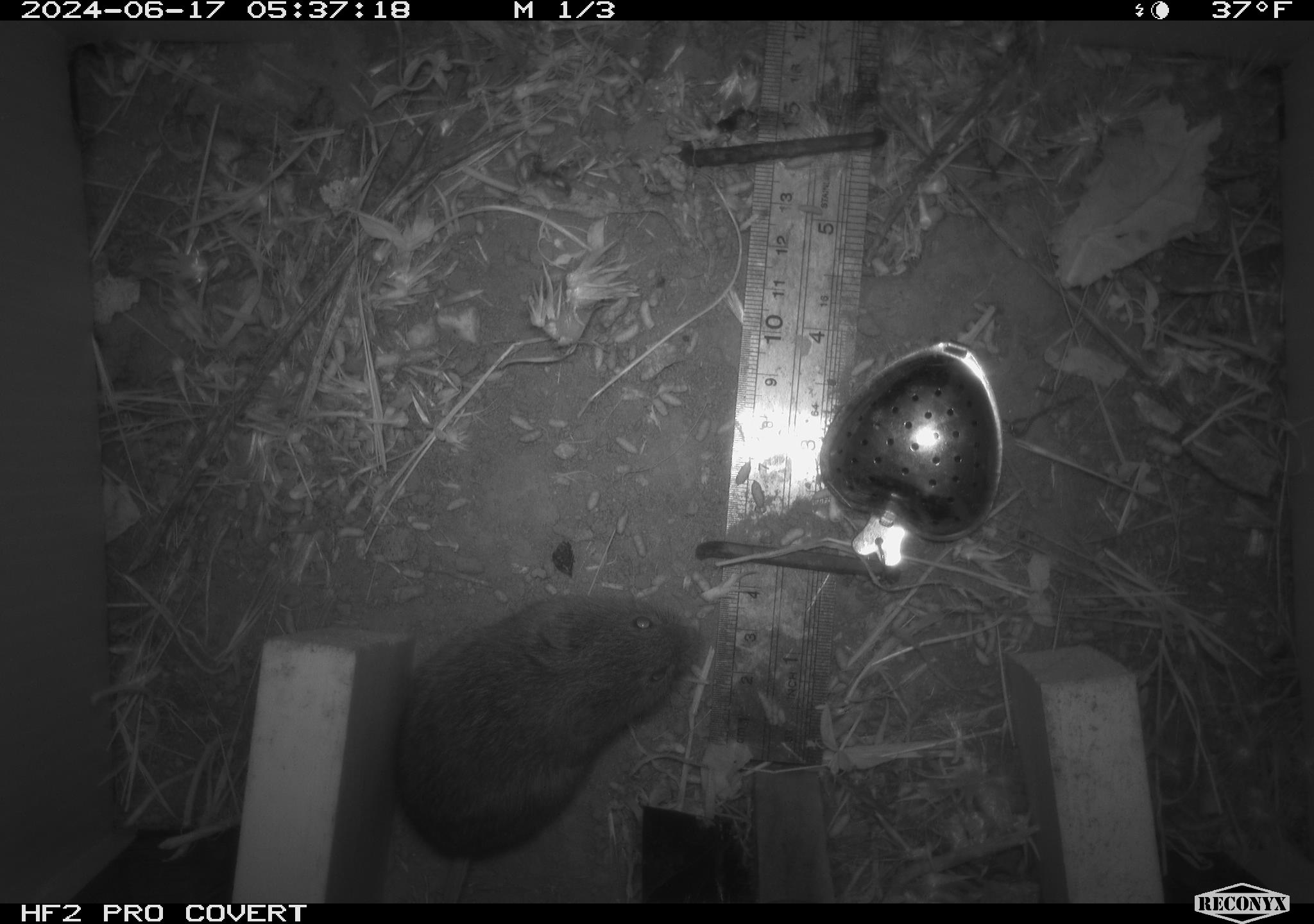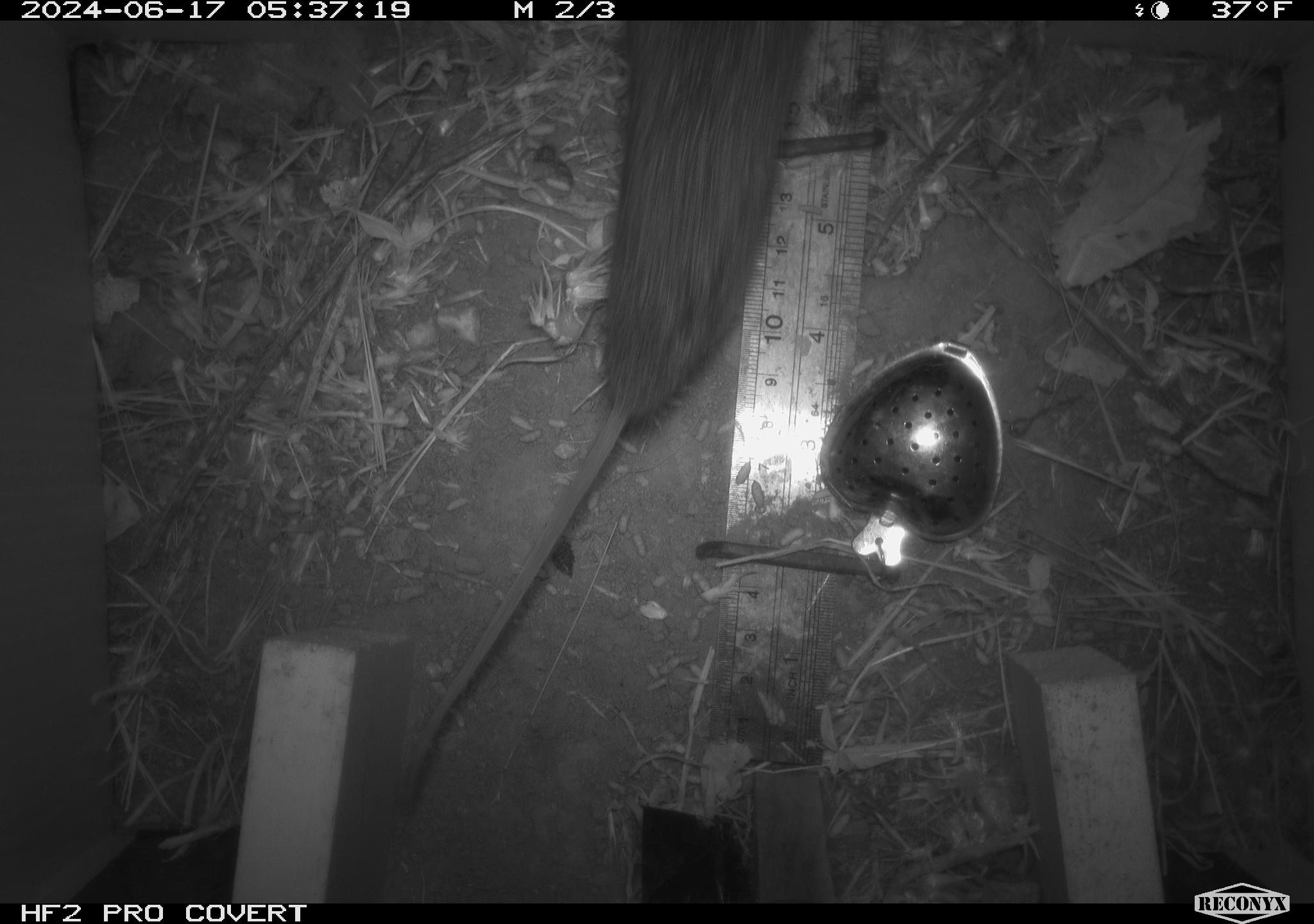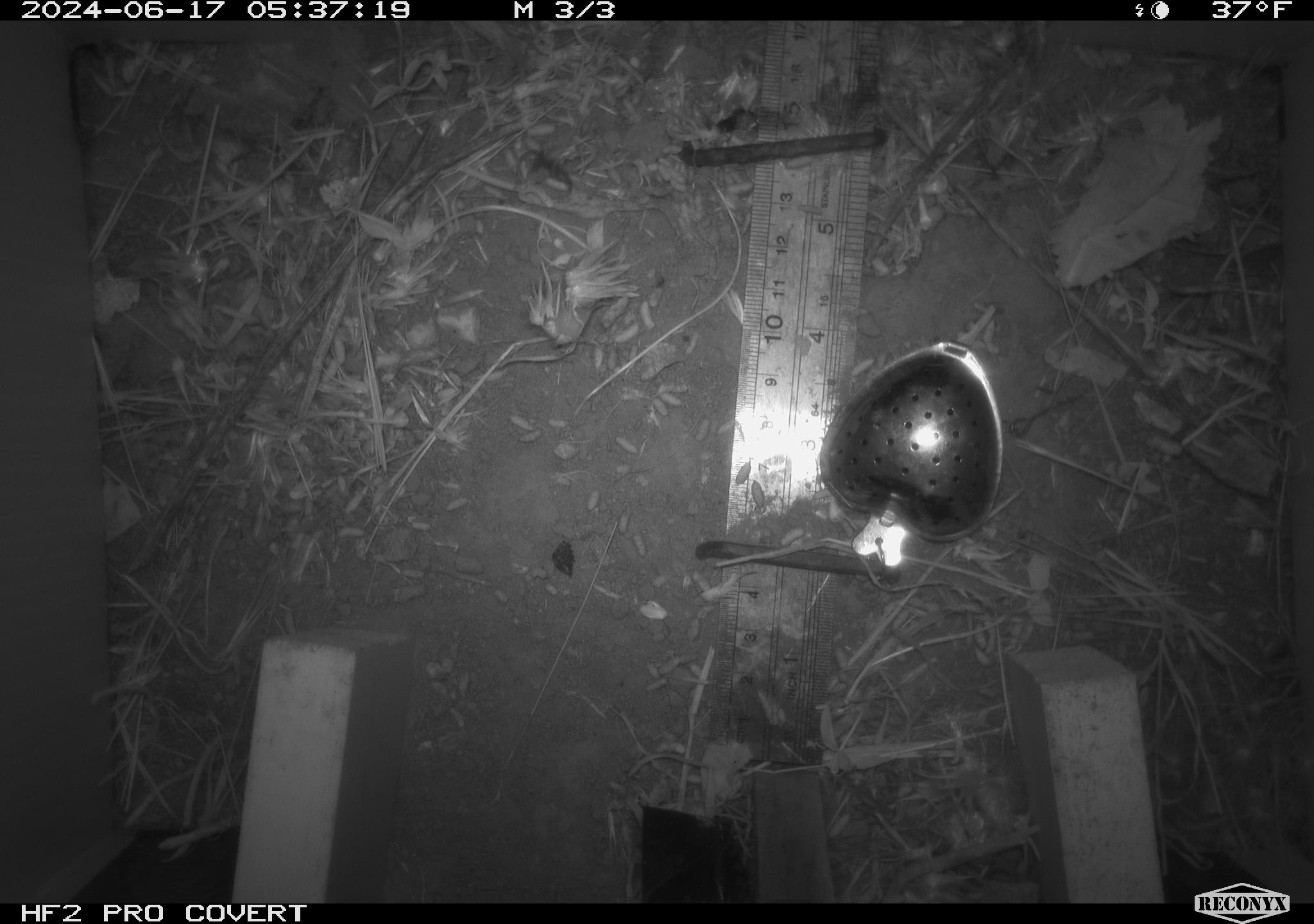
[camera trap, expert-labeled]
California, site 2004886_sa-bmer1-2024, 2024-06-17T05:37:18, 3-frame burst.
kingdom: Animalia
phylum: Chordata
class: Mammalia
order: Rodentia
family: Cricetidae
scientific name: Cricetidae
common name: hamsters, voles, lemmings, and allies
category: cricetidae family